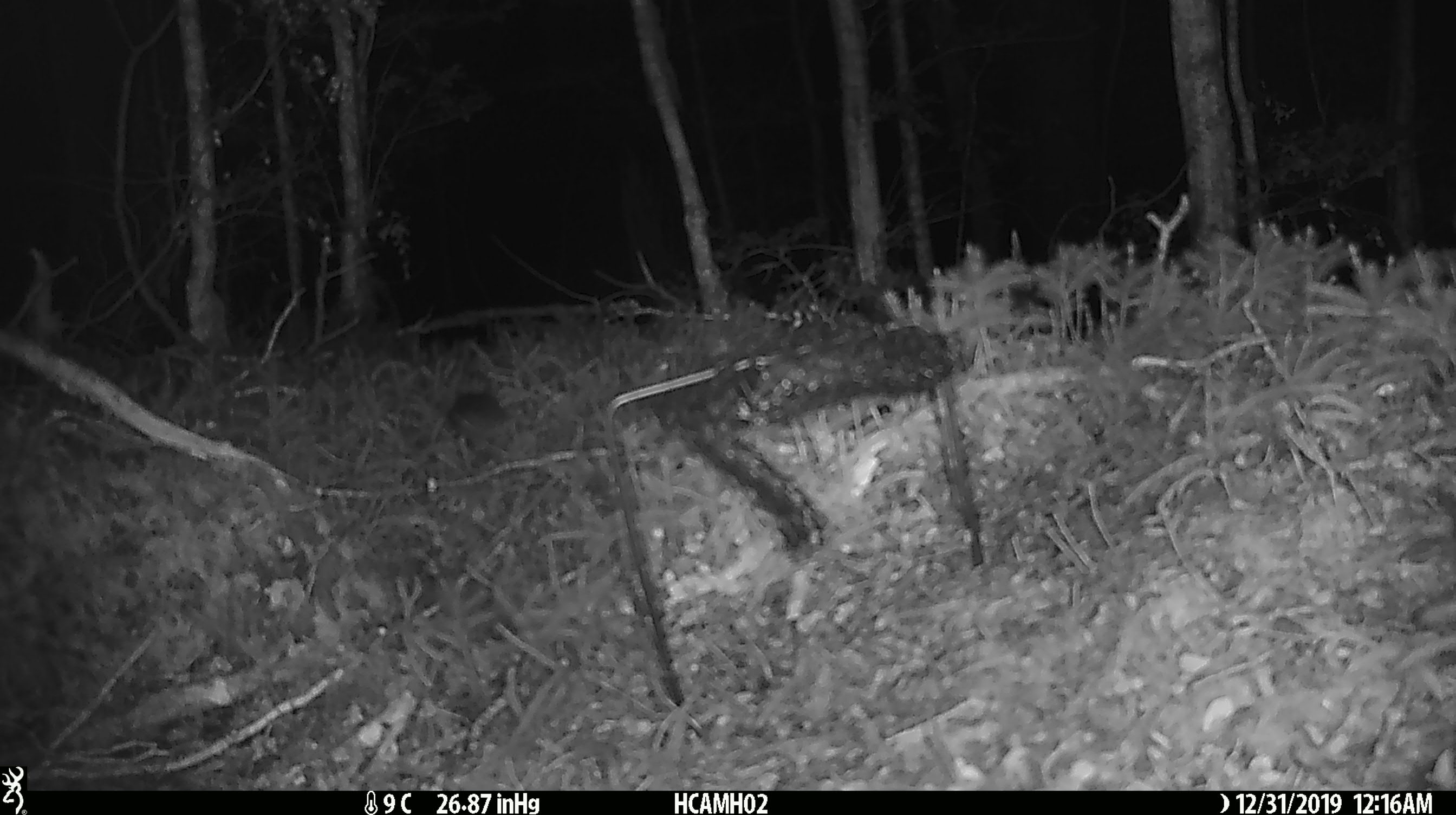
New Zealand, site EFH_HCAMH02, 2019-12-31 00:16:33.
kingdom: Animalia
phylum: Chordata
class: Mammalia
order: Rodentia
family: Muridae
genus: Mus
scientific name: Mus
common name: mouse